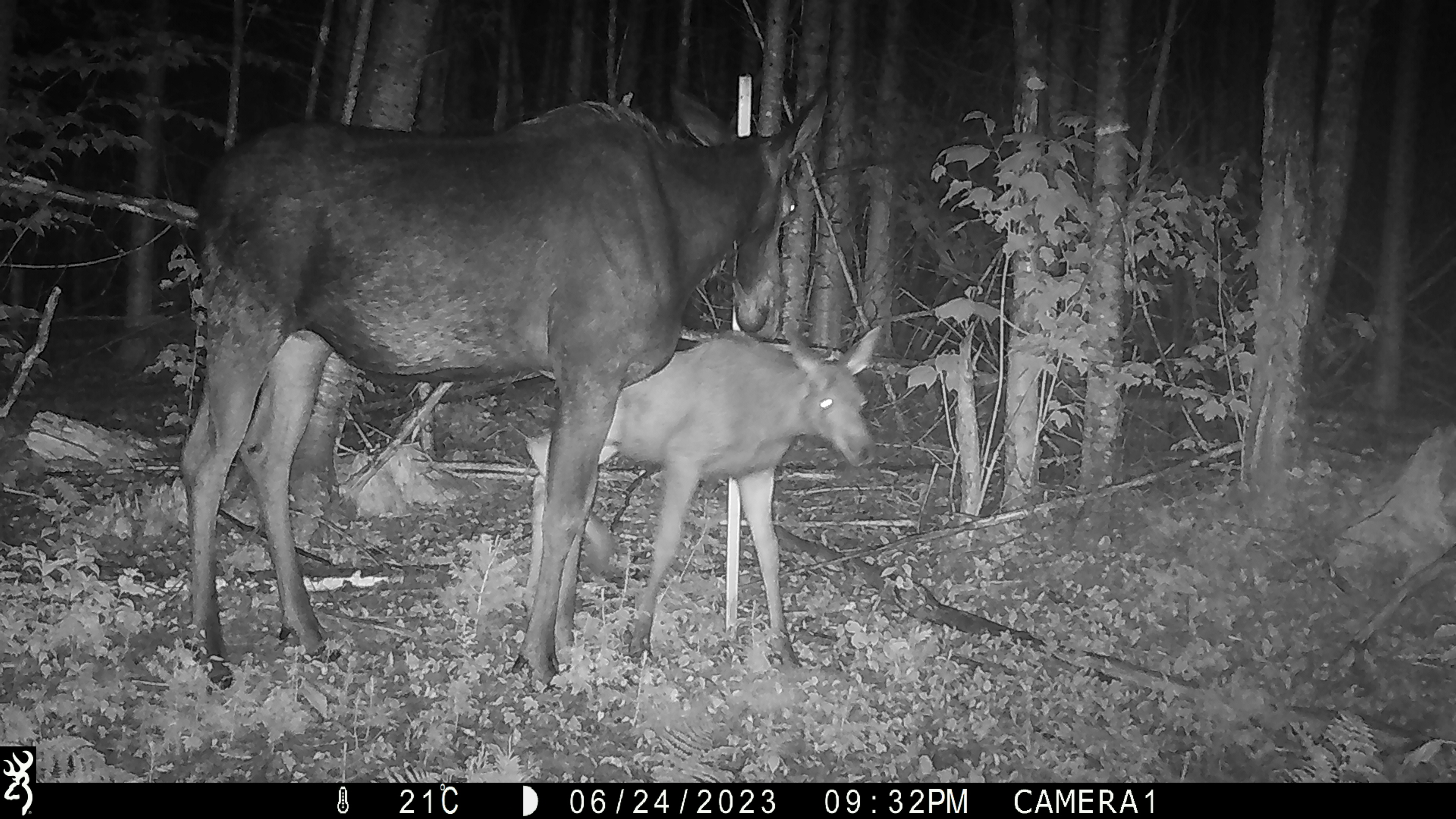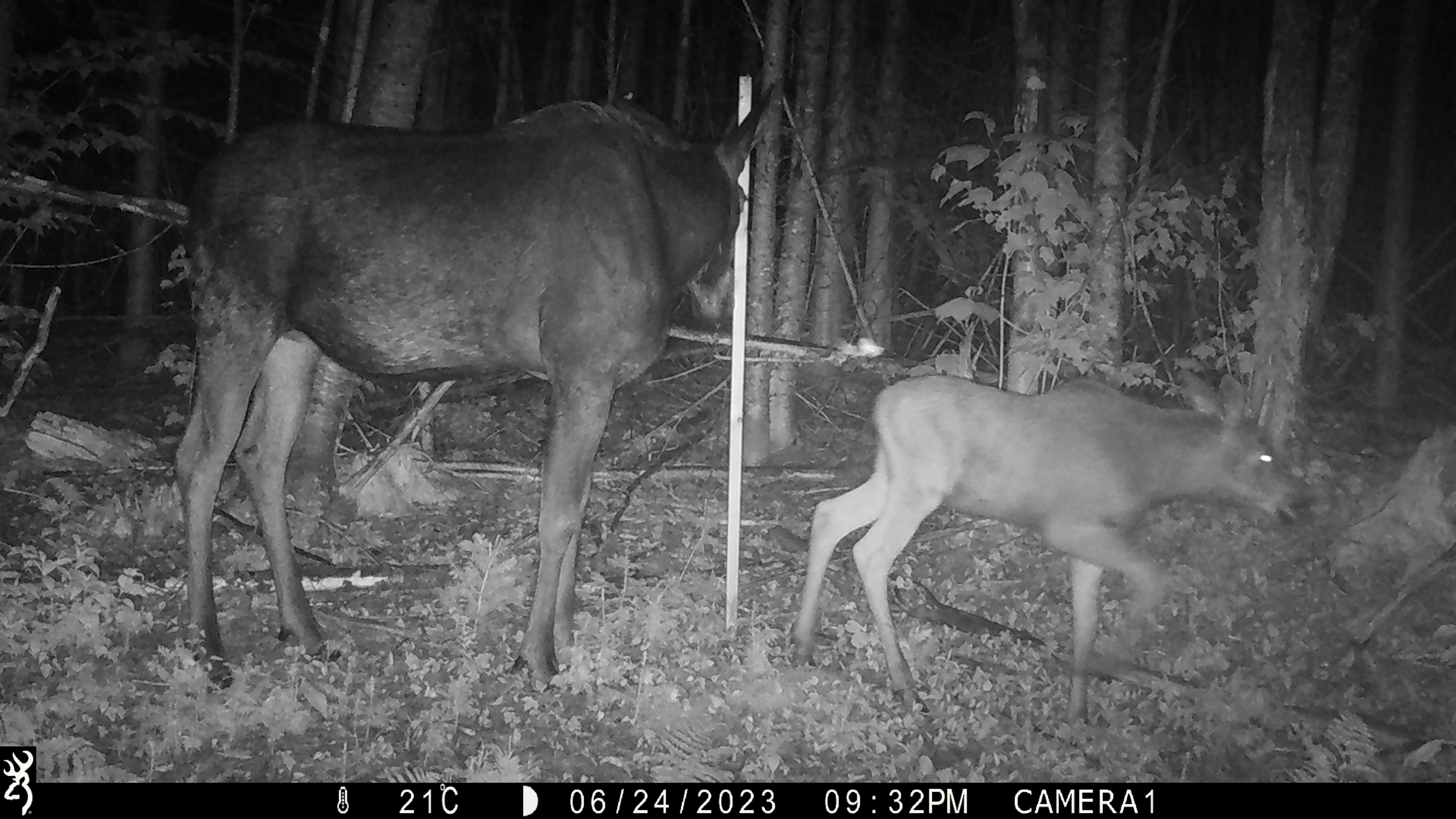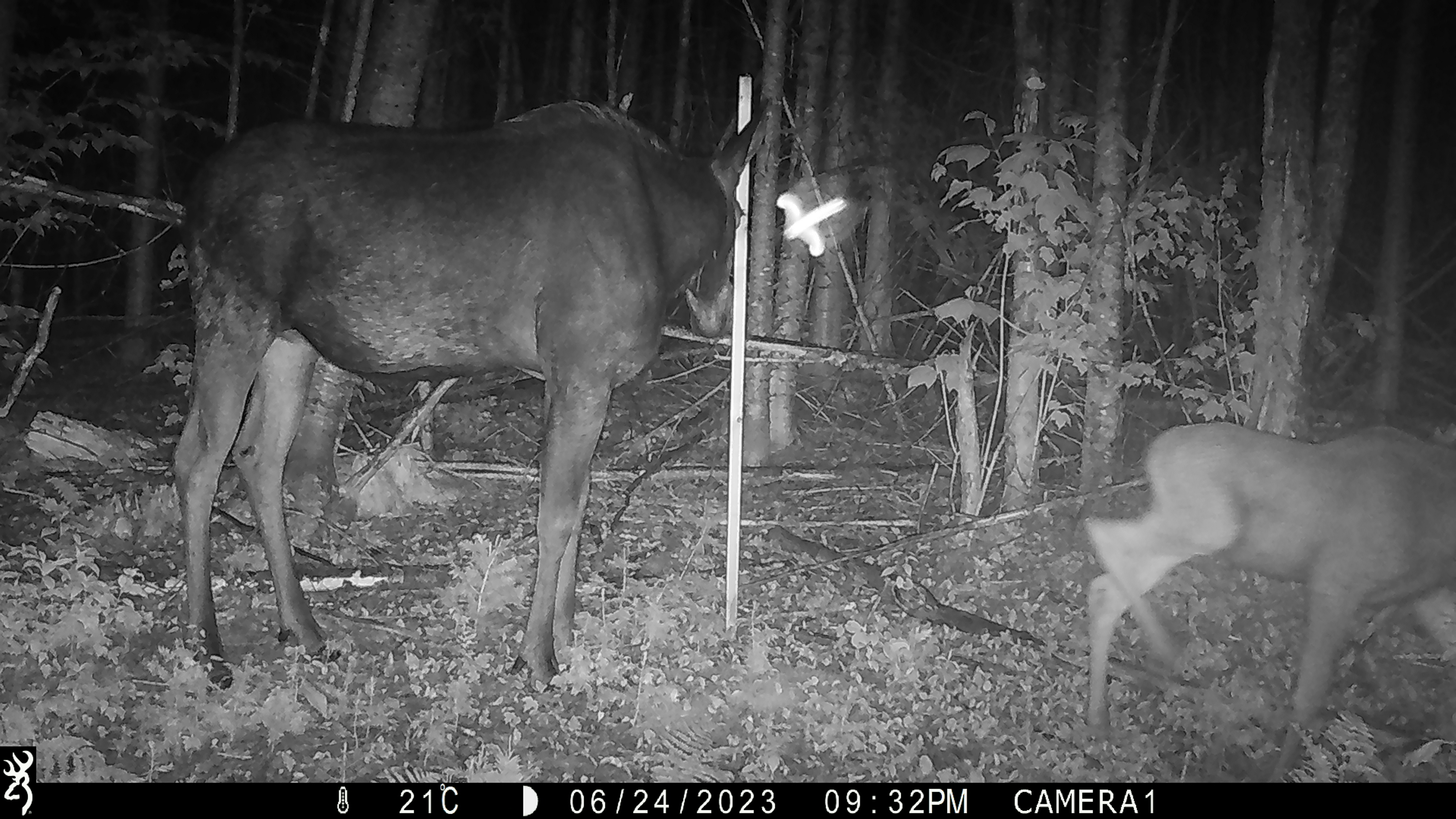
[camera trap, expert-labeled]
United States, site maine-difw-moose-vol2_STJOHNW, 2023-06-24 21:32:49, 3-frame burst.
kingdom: Animalia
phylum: Chordata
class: Mammalia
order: Artiodactyla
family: Cervidae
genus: Alces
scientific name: Alces alces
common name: moose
Moose (Alces alces).